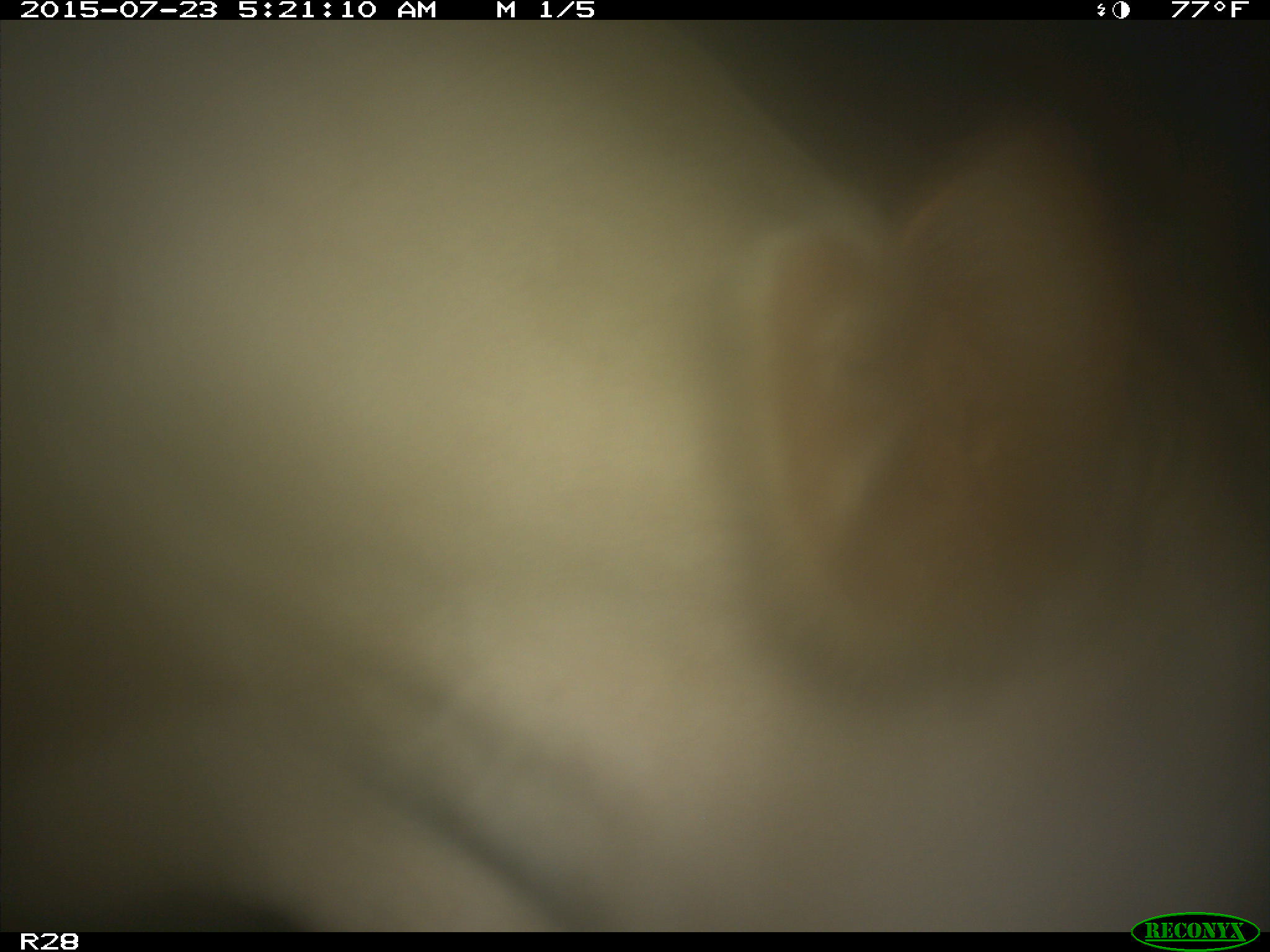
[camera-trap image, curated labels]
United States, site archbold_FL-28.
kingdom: Animalia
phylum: Chordata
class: Mammalia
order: Artiodactyla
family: Bovidae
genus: Bos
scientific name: Bos taurus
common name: domestic cow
Bos taurus (domestic cow).